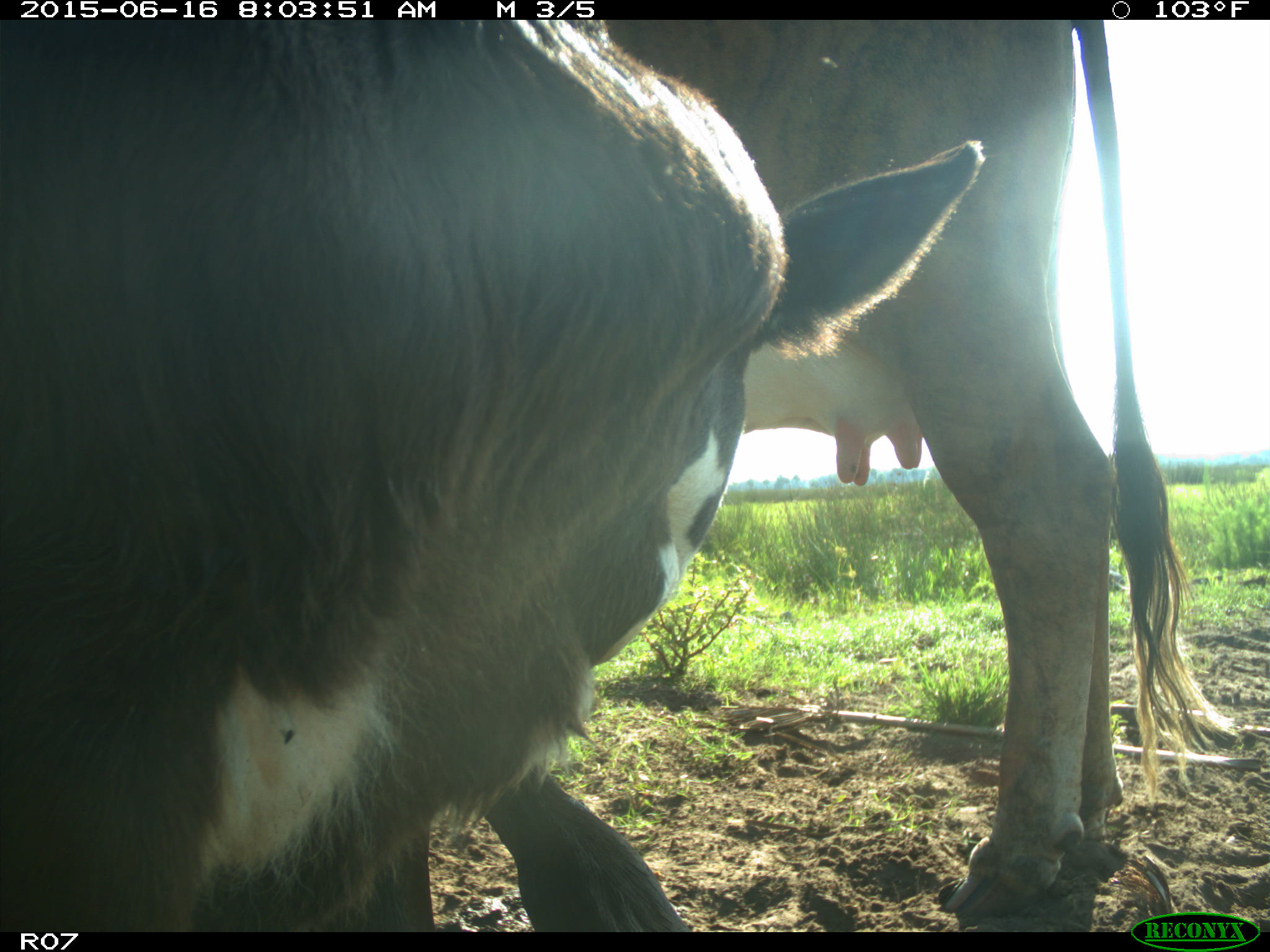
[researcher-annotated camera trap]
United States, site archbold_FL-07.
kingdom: Animalia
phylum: Chordata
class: Mammalia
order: Artiodactyla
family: Bovidae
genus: Bos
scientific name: Bos taurus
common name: domestic cow